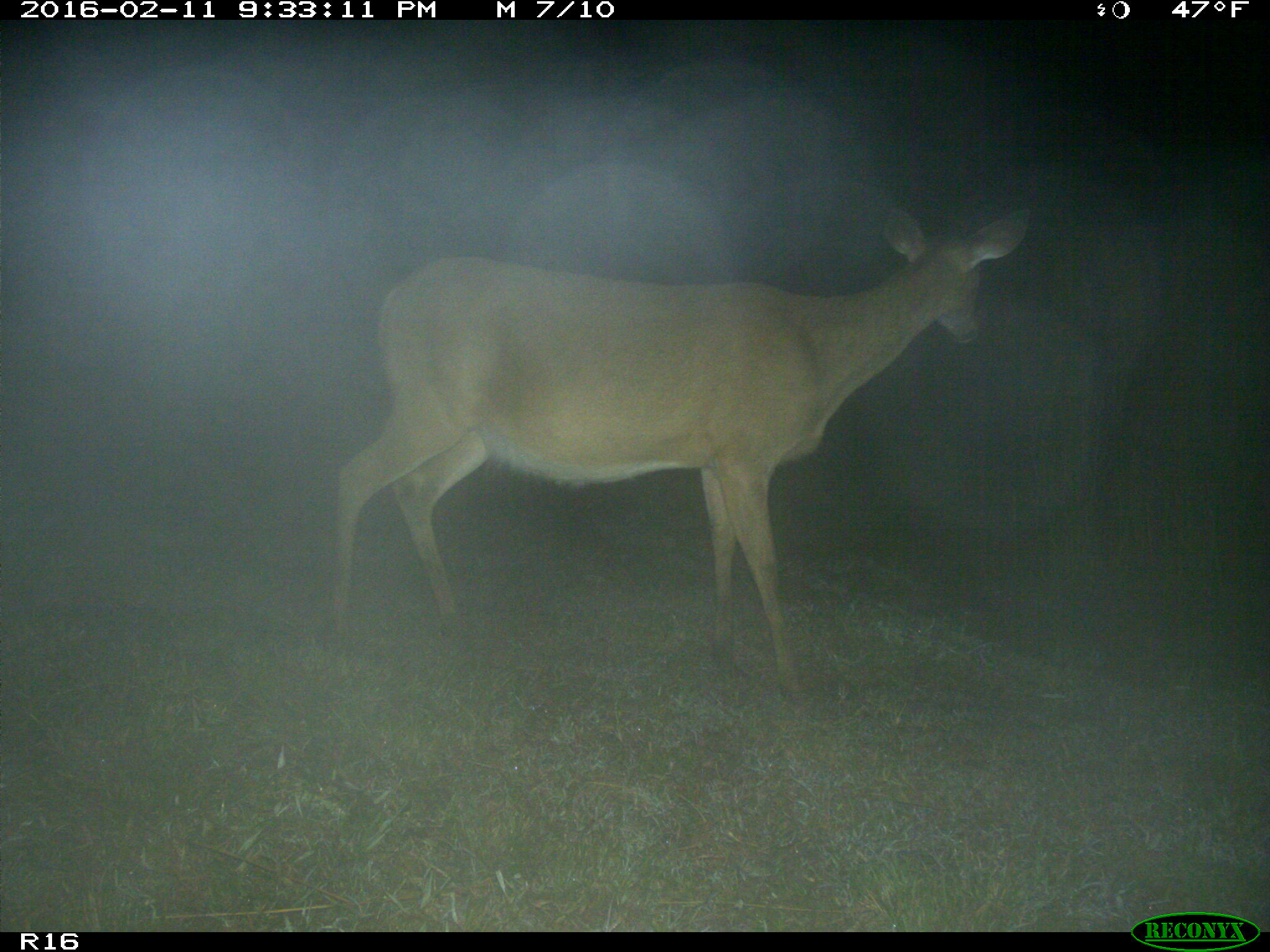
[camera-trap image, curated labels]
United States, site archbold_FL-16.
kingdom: Animalia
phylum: Chordata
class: Mammalia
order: Artiodactyla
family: Cervidae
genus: Odocoileus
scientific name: Odocoileus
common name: deer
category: unidentified deer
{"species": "unidentified deer (deer) (Odocoileus)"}